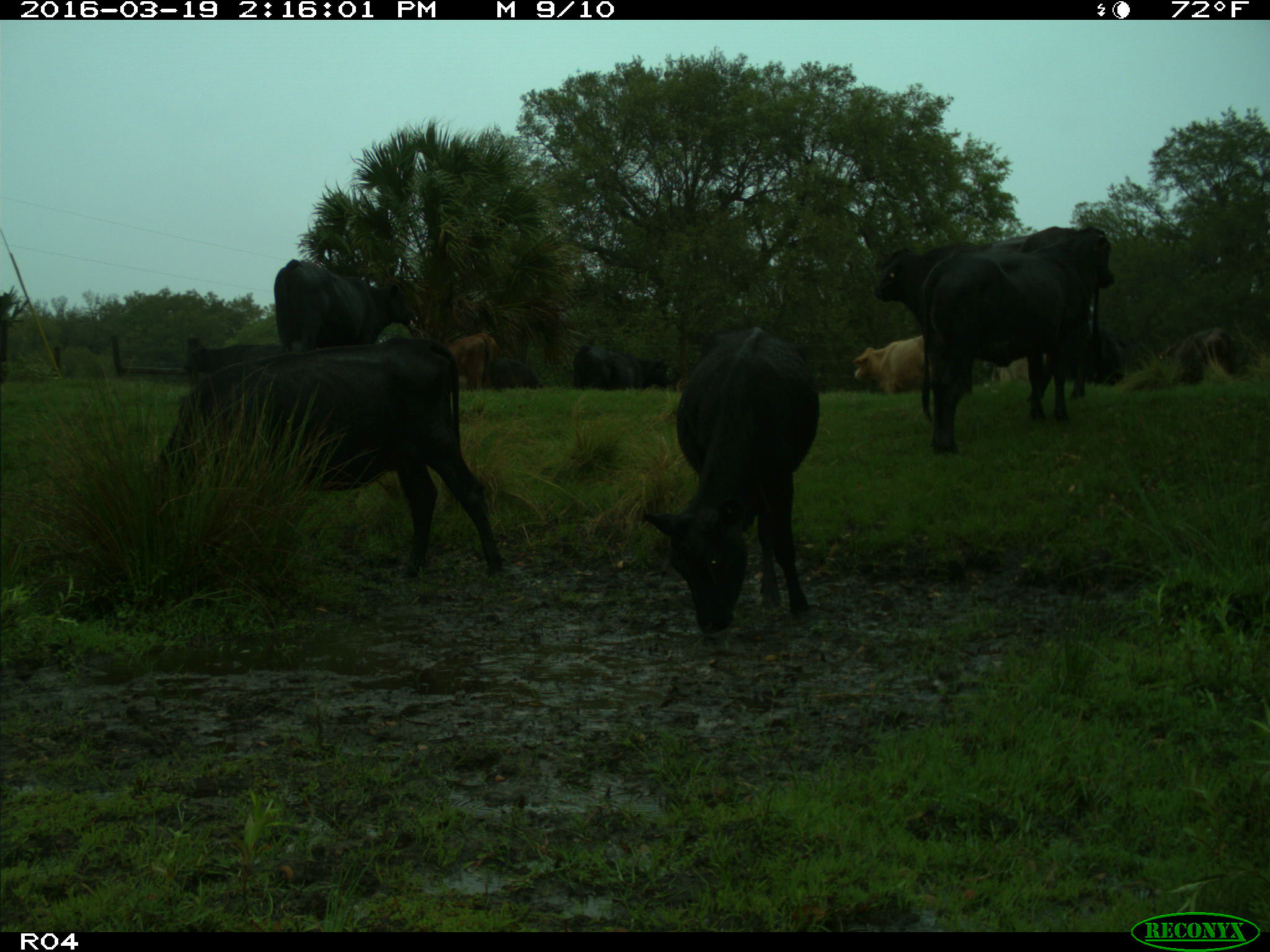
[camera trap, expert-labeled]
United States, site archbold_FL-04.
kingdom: Animalia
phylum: Chordata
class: Mammalia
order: Artiodactyla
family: Bovidae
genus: Bos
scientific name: Bos taurus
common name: domestic cow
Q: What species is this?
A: Bos taurus (domestic cow).